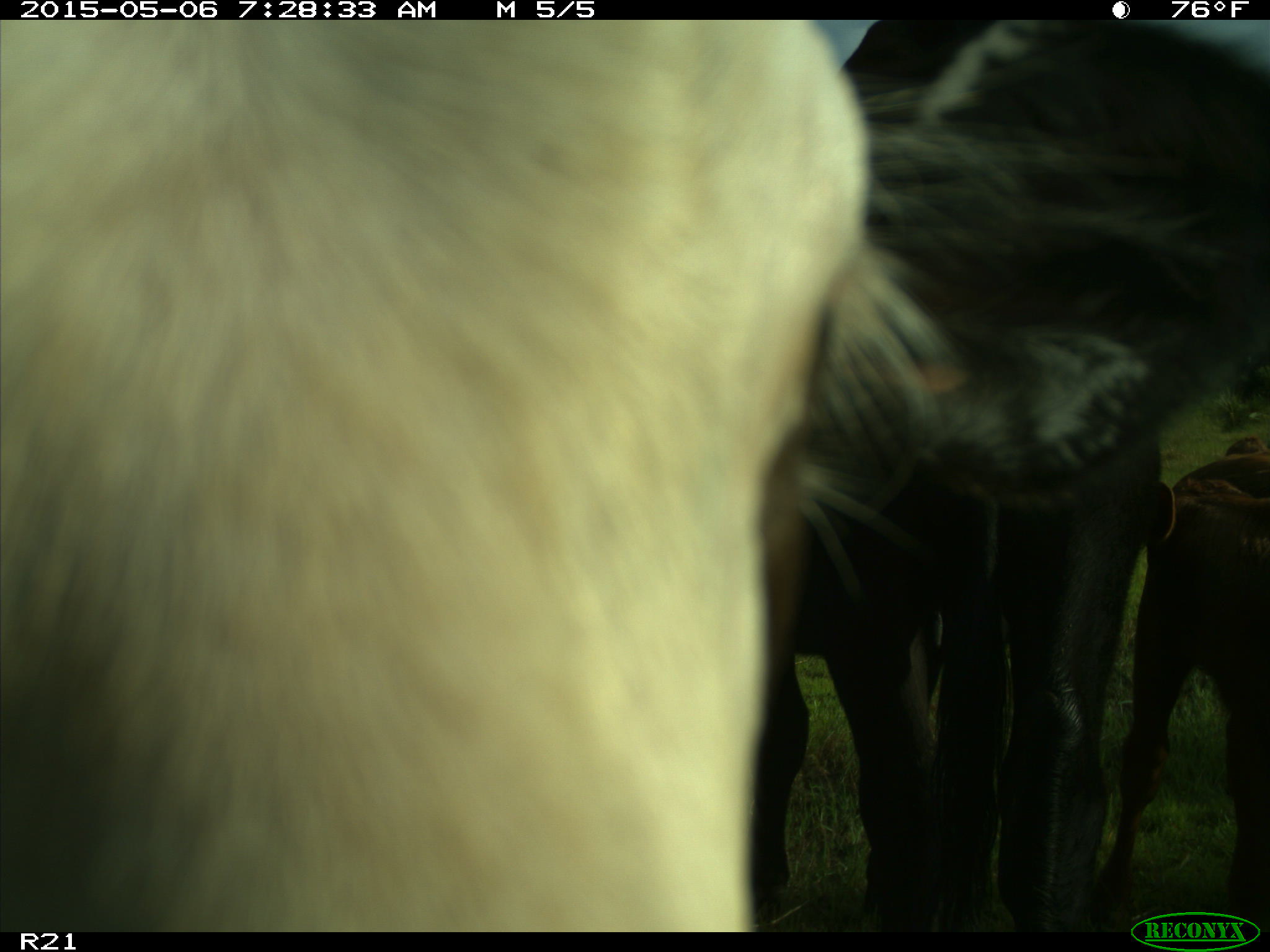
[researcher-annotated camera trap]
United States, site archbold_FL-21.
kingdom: Animalia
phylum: Chordata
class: Mammalia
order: Artiodactyla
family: Bovidae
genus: Bos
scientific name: Bos taurus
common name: domestic cow